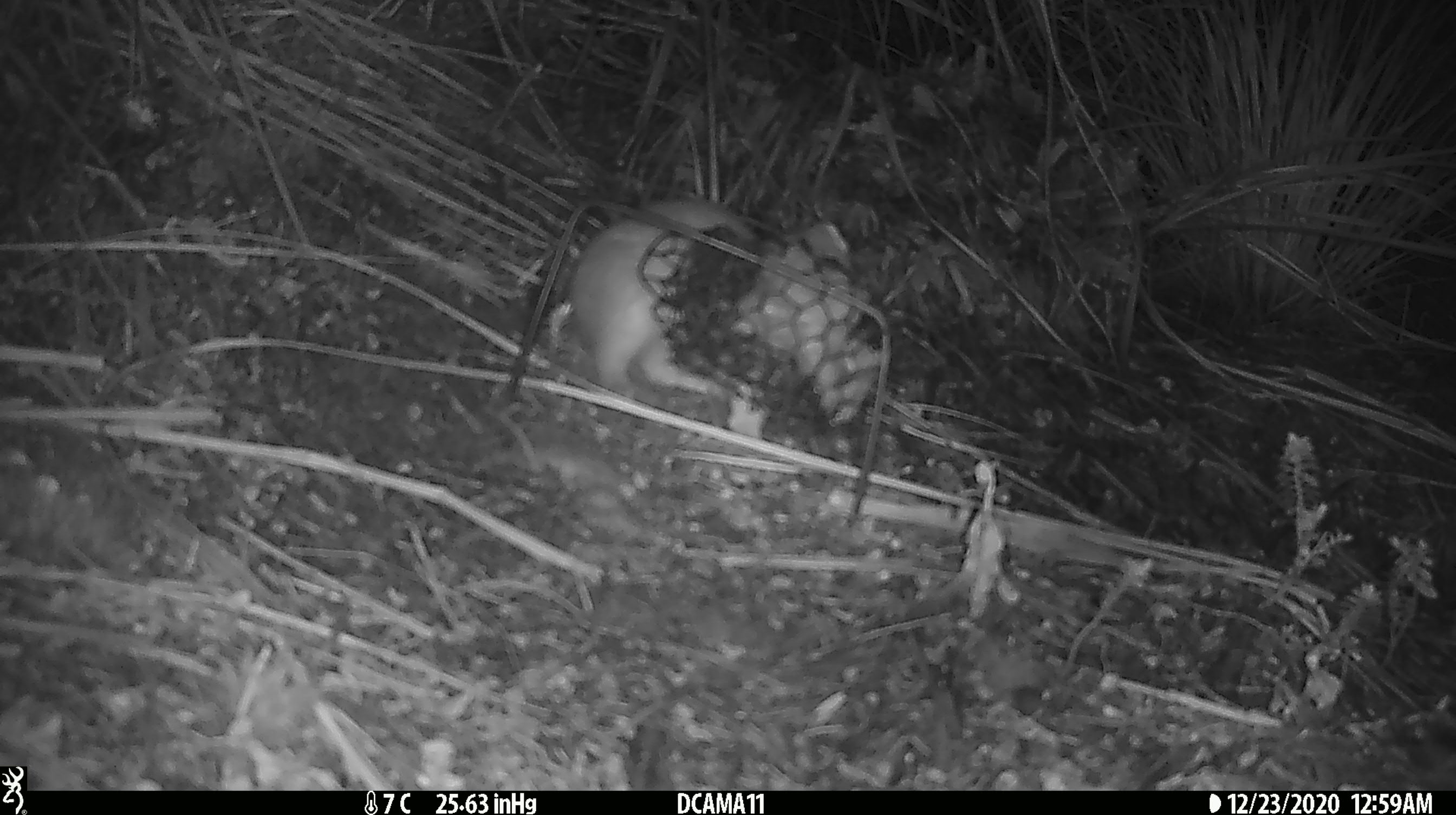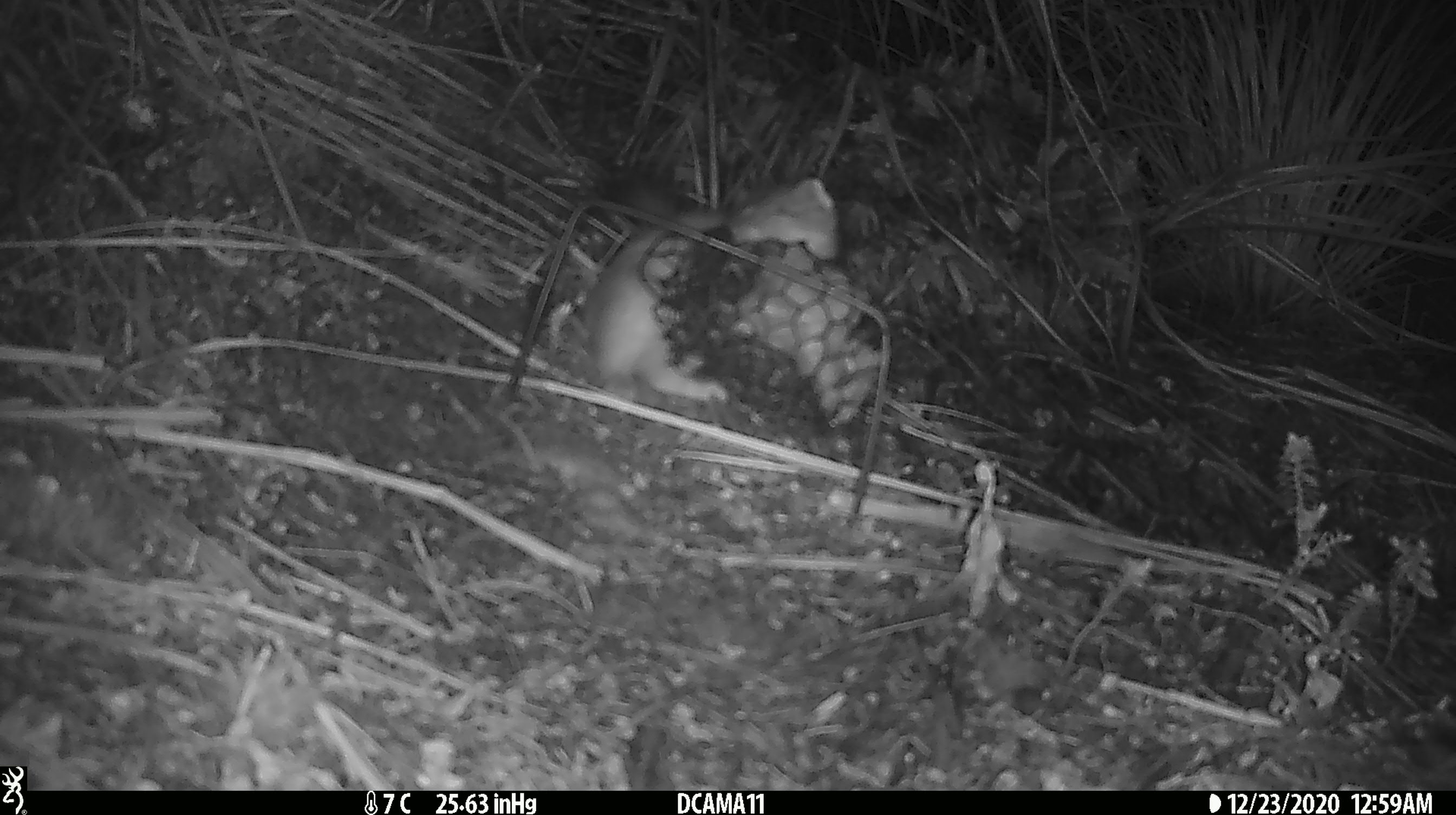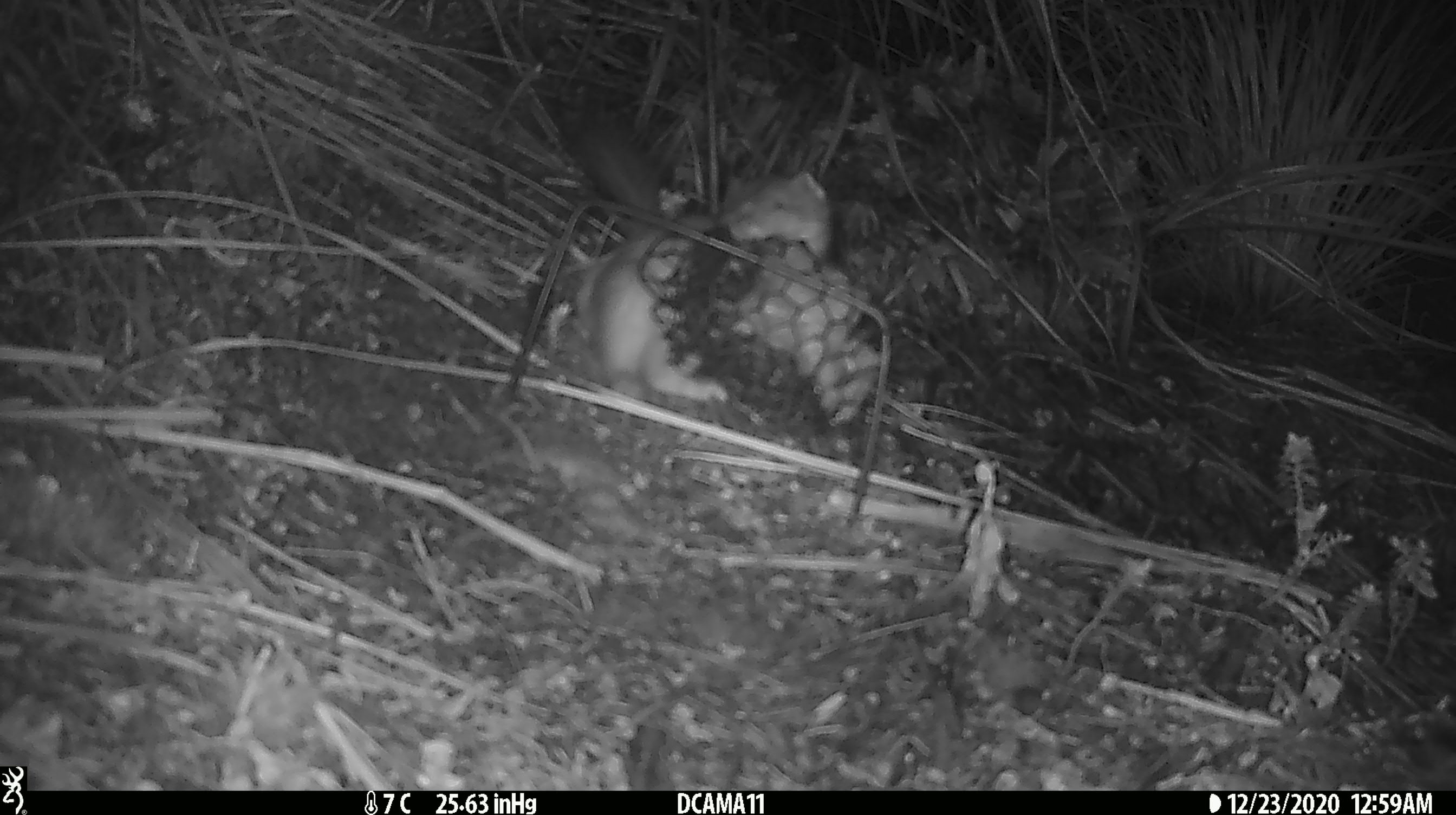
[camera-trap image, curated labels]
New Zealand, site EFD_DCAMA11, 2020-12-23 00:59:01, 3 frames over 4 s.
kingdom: Animalia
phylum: Chordata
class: Mammalia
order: Carnivora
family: Mustelidae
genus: Mustela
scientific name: Mustela erminea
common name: stoat